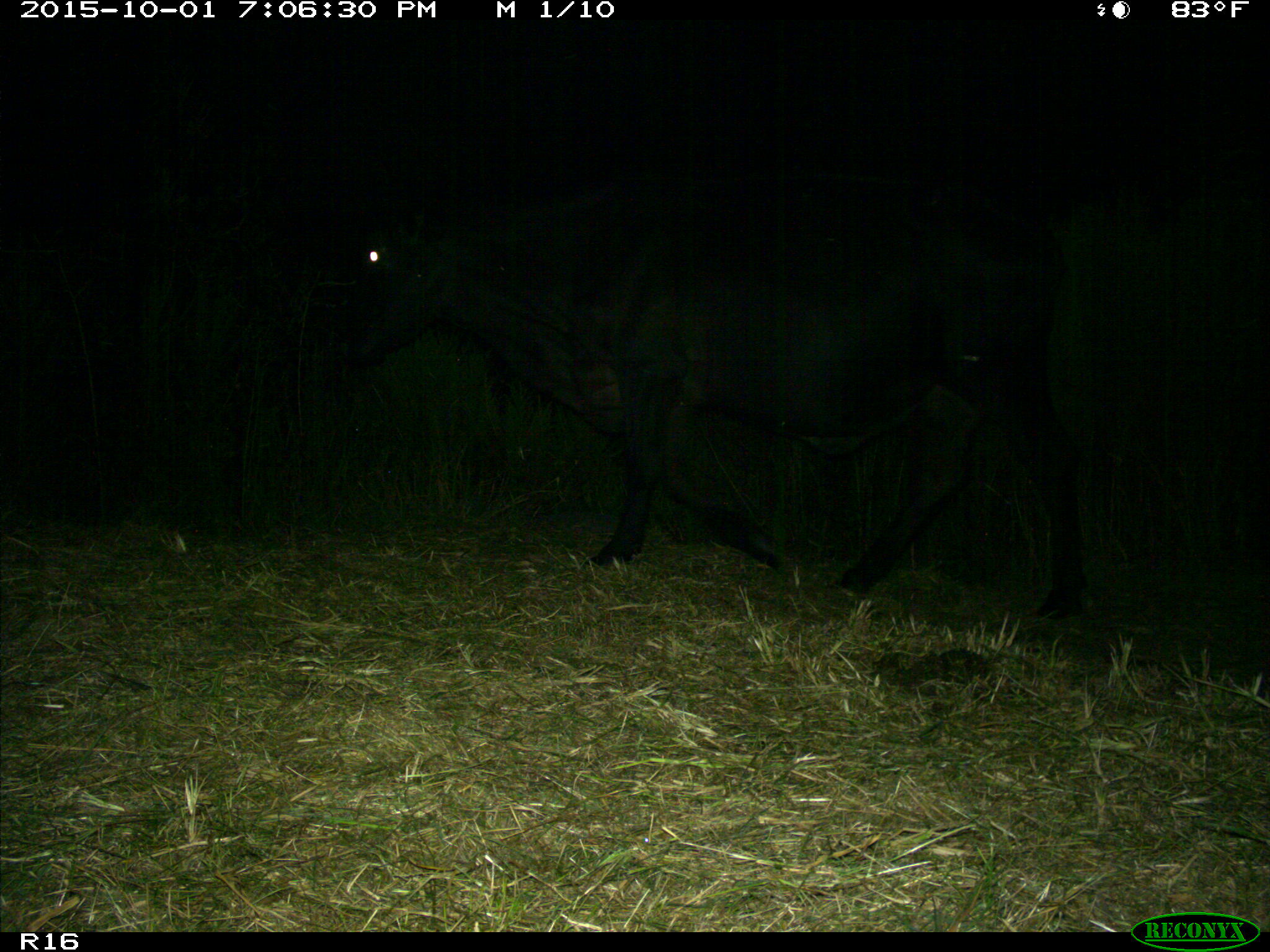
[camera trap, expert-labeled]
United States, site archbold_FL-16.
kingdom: Animalia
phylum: Chordata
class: Mammalia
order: Artiodactyla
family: Bovidae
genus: Bos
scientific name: Bos taurus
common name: domestic cow